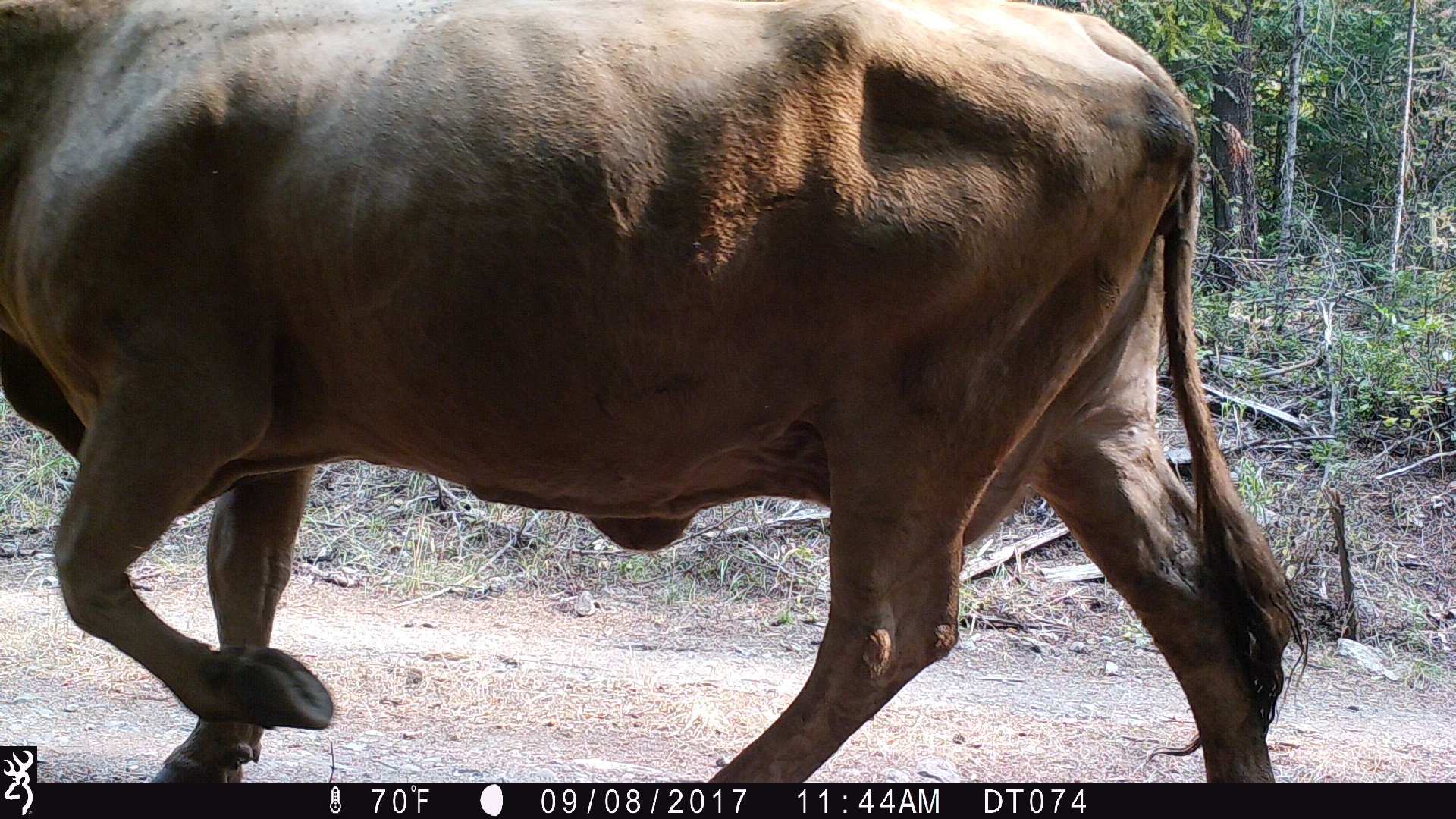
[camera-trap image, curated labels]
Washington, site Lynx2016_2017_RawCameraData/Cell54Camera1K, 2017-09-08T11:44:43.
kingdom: Animalia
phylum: Chordata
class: Mammalia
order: Artiodactyla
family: Bovidae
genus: Bos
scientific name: Bos taurus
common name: domestic cattle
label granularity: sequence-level